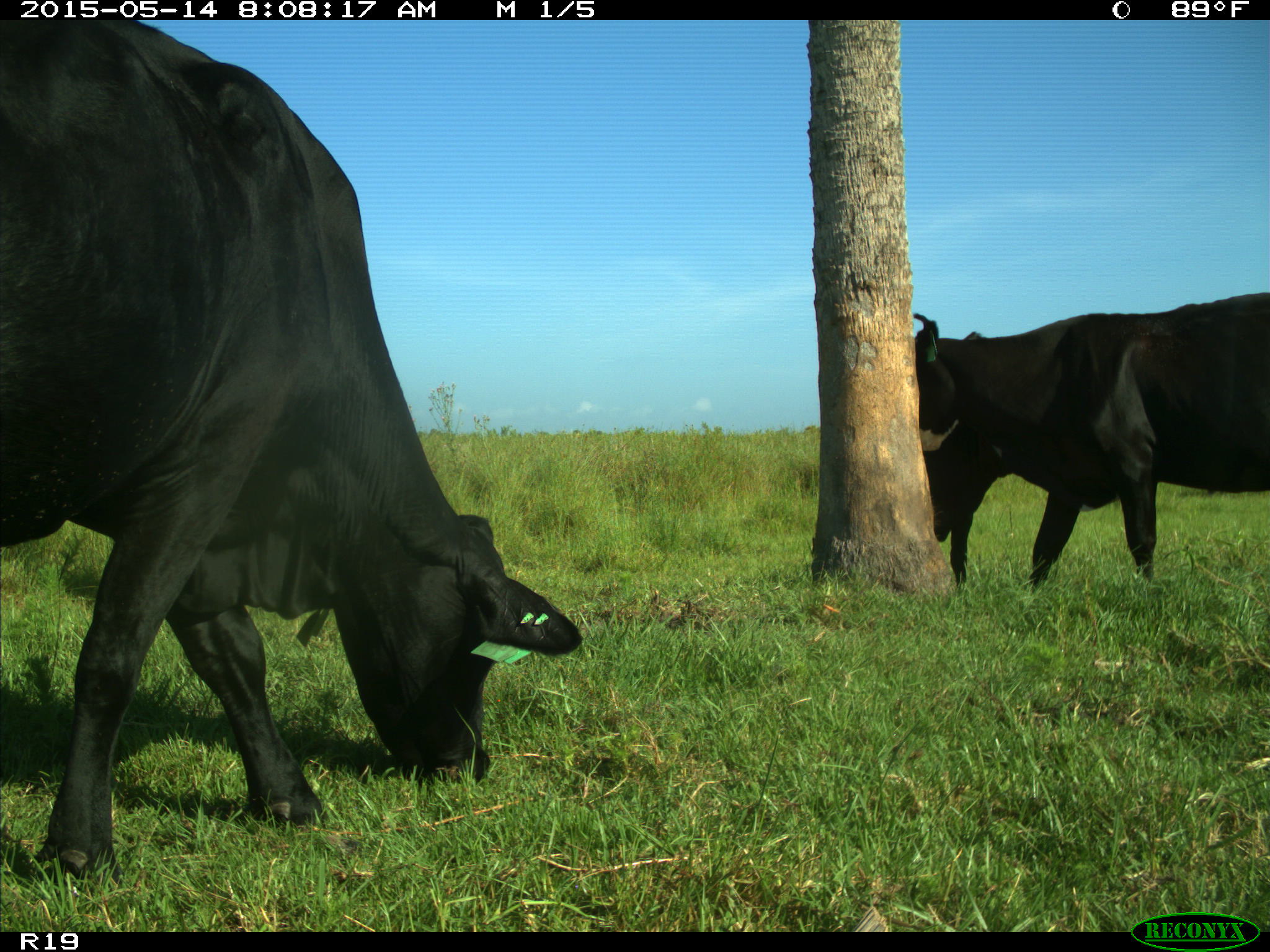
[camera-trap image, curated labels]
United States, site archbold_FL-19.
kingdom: Animalia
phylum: Chordata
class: Mammalia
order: Artiodactyla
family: Bovidae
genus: Bos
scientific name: Bos taurus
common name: domestic cow